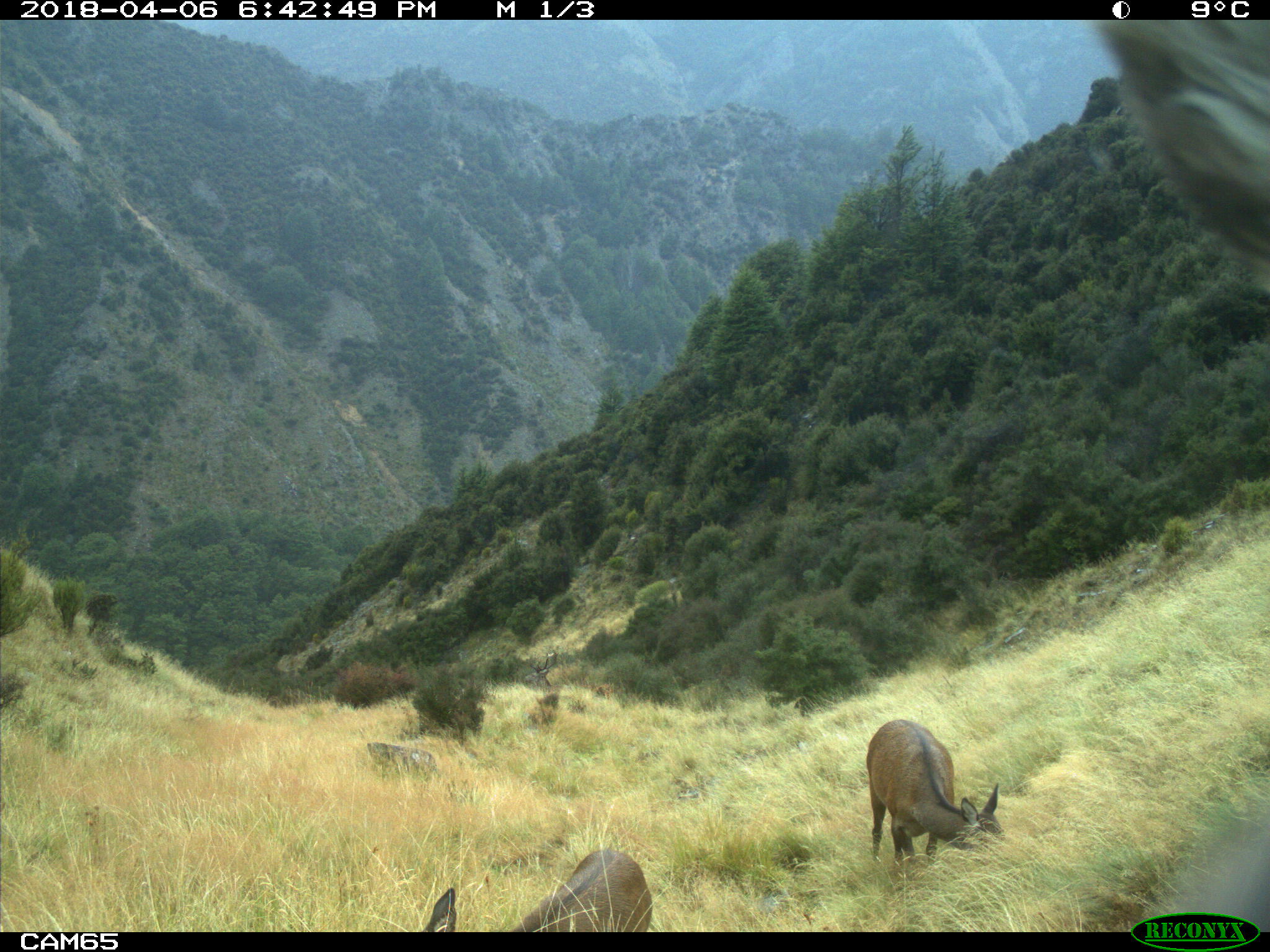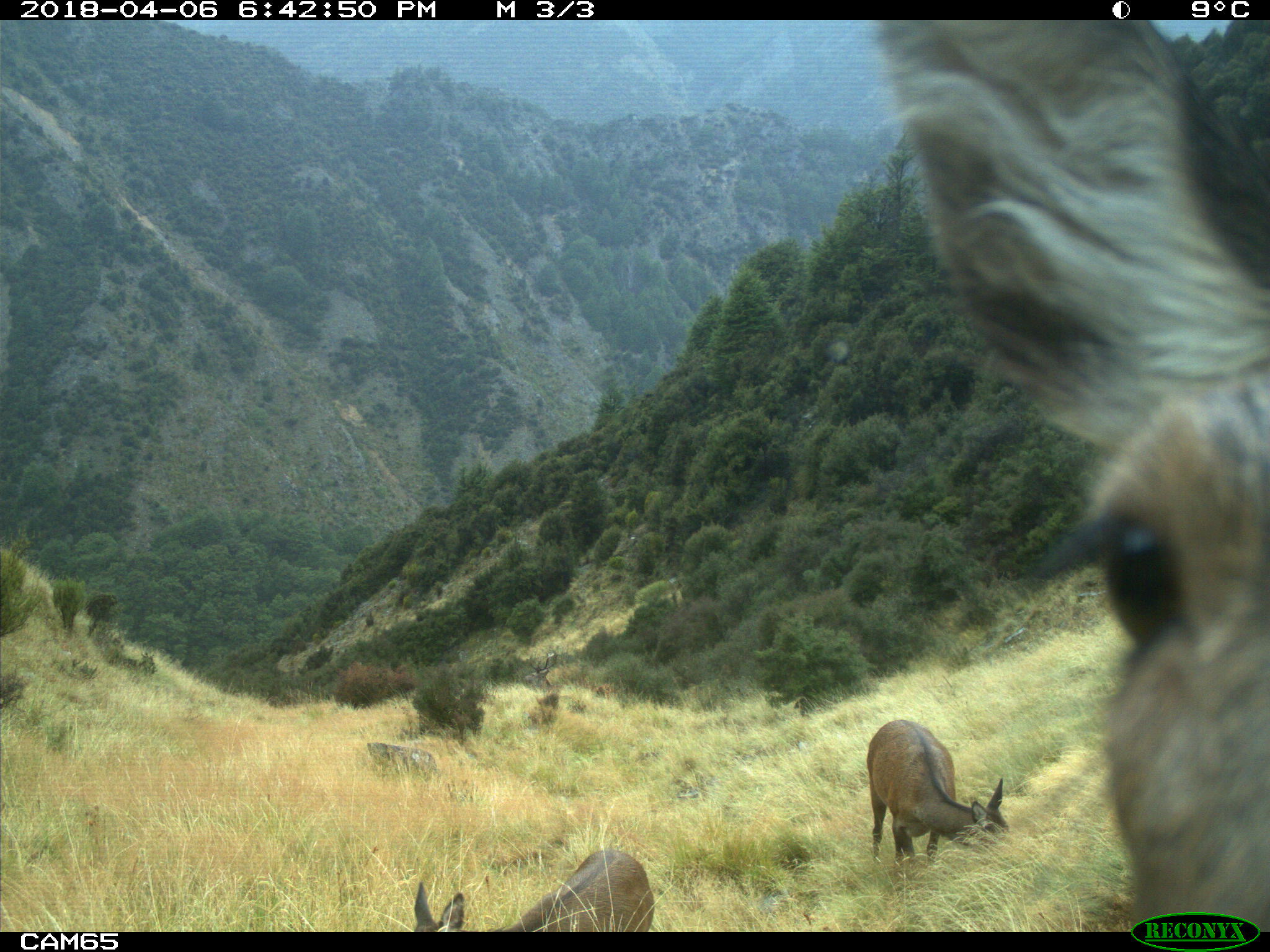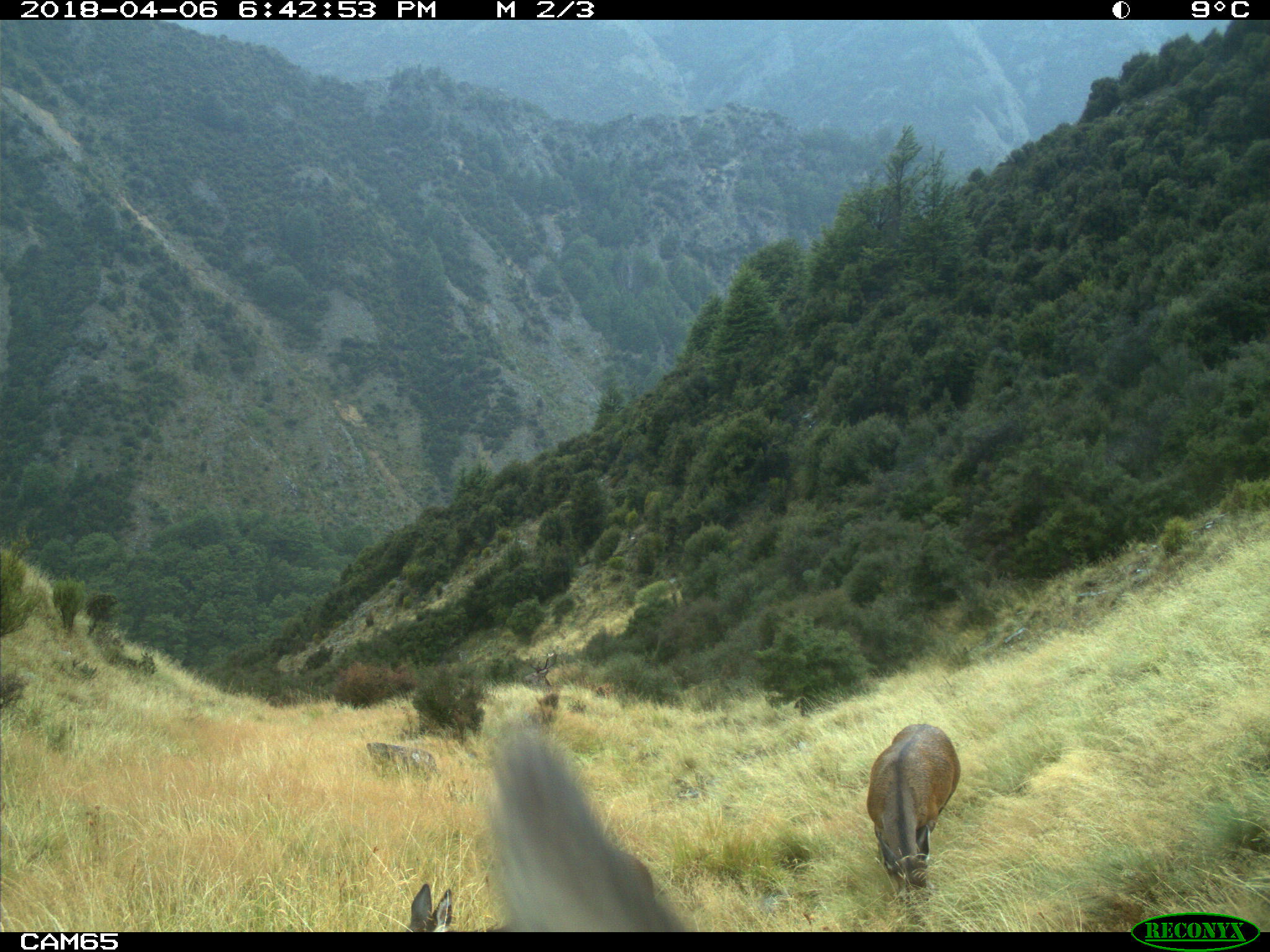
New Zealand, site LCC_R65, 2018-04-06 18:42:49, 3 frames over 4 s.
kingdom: Animalia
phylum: Chordata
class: Mammalia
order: Artiodactyla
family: Cervidae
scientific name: Cervidae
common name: deer